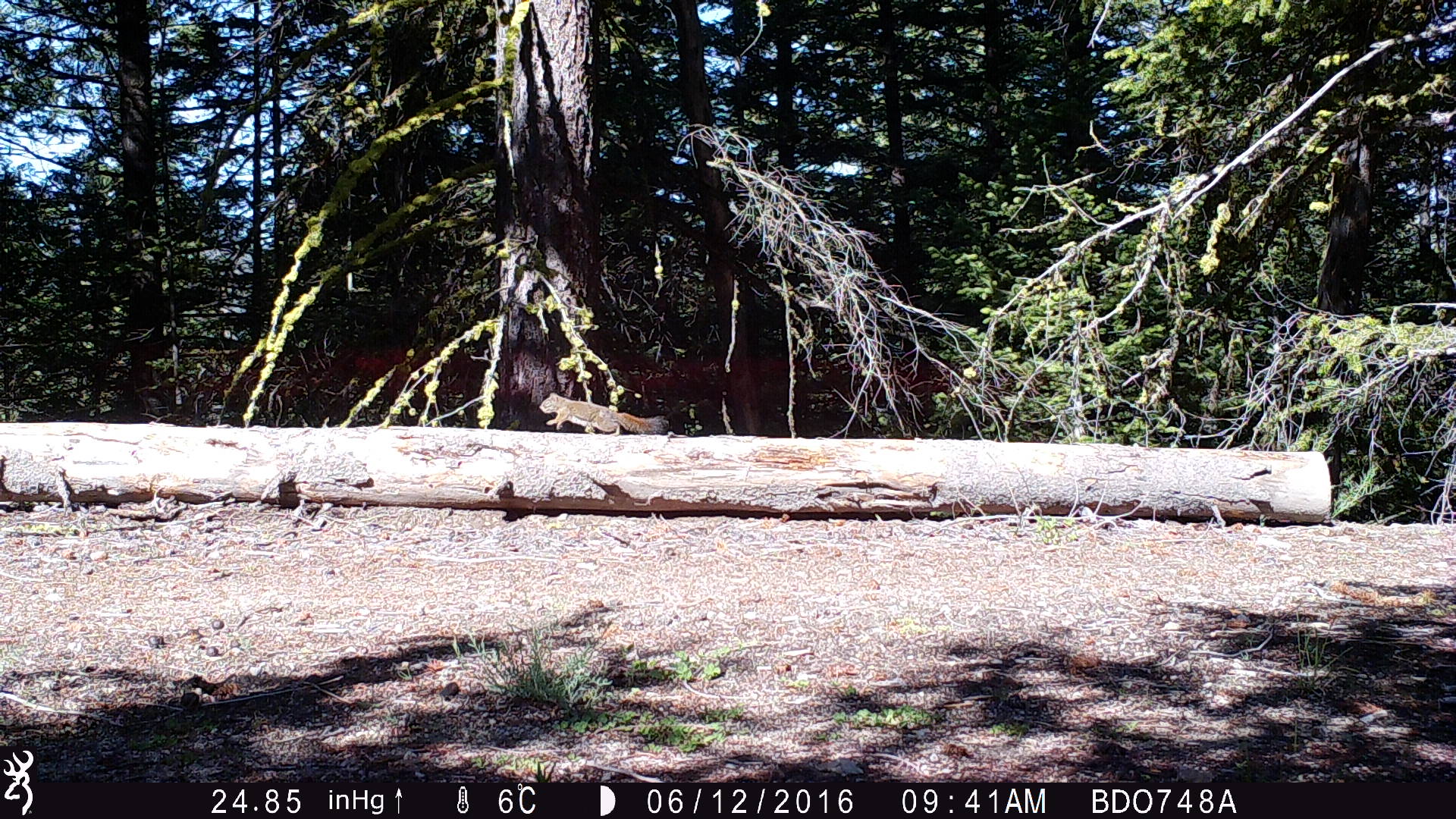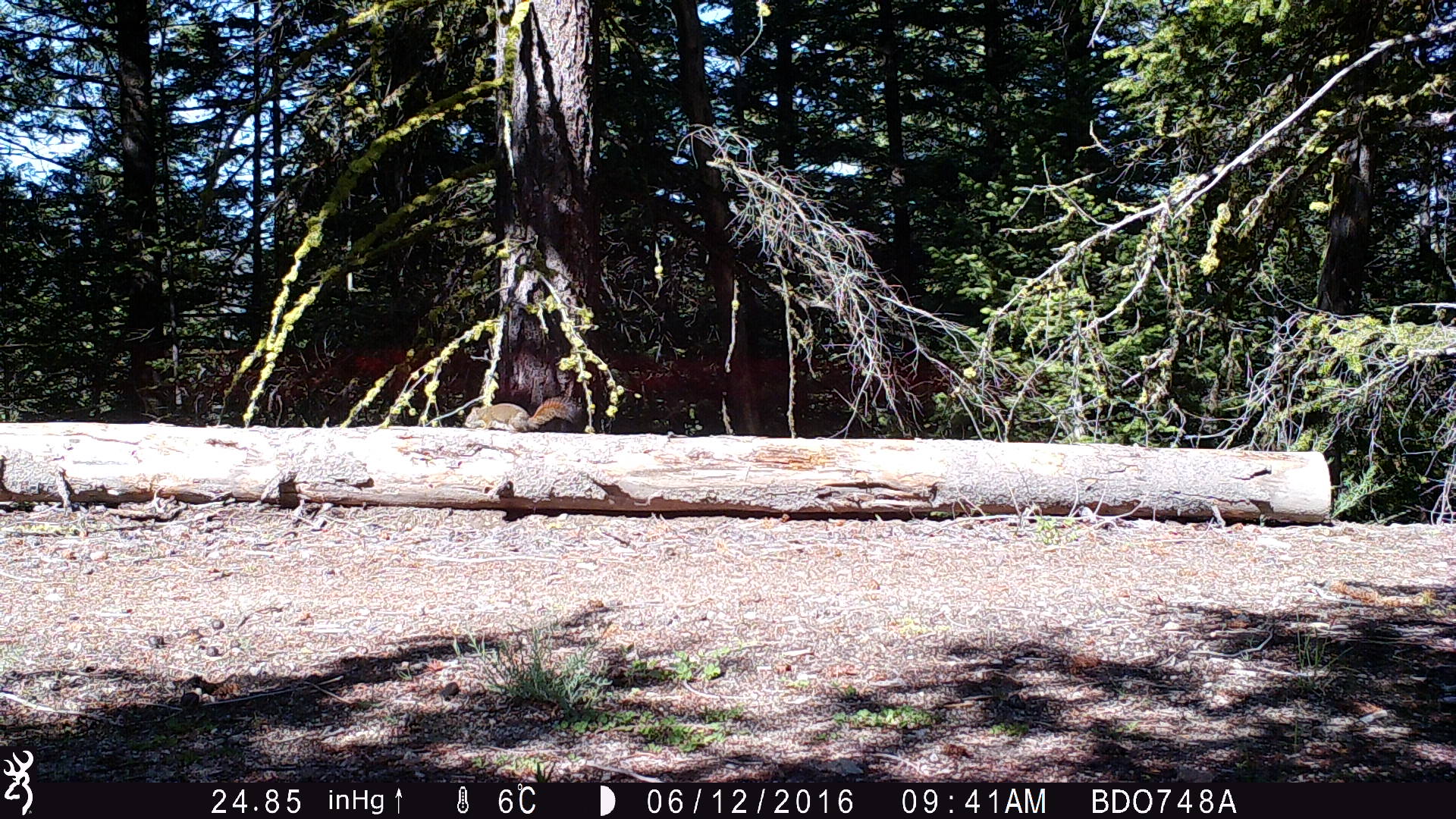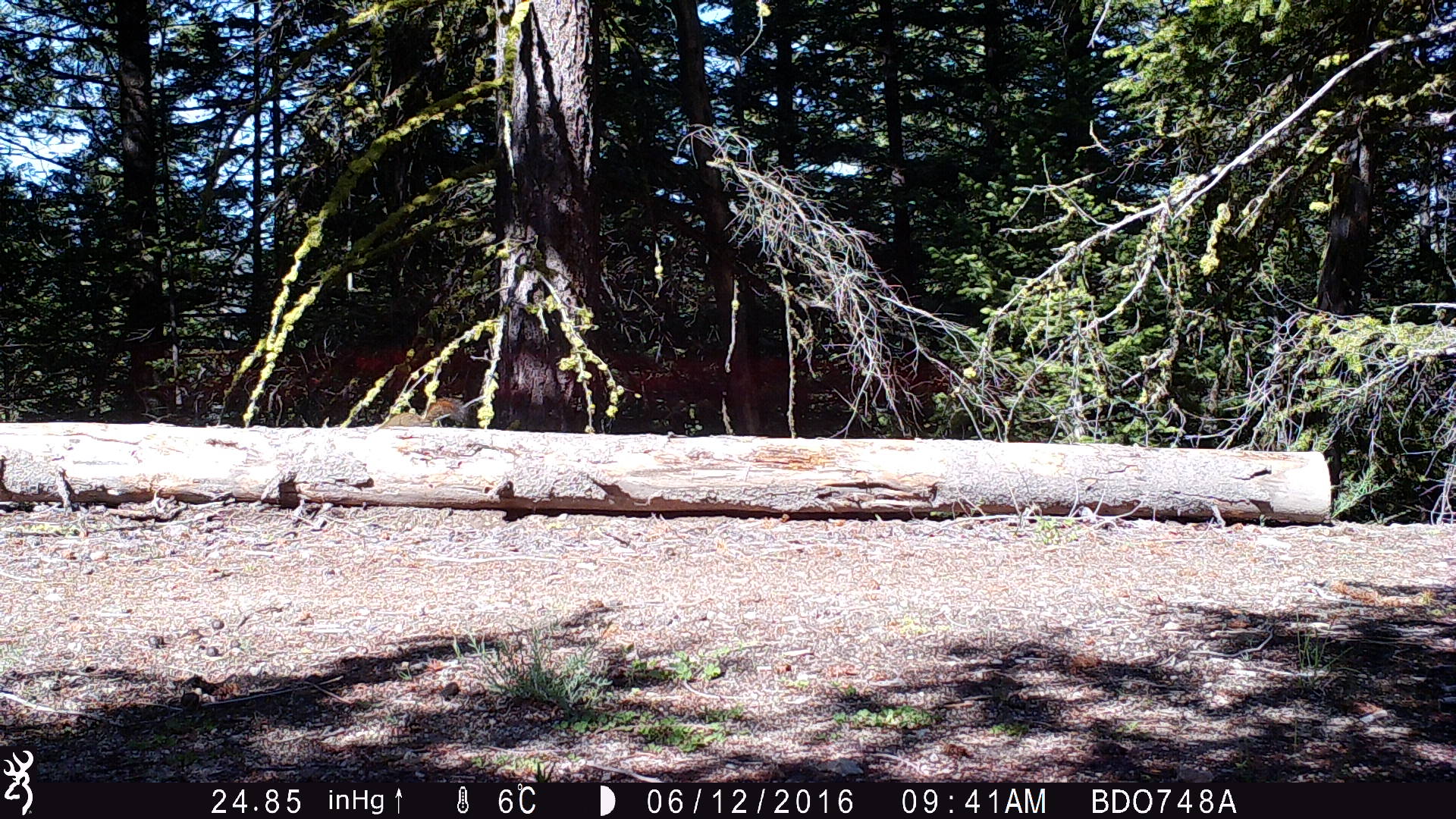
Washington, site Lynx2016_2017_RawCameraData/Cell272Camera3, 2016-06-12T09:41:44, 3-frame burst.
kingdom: Animalia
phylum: Chordata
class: Mammalia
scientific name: Mammalia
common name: small mammal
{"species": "small mammal (Mammalia)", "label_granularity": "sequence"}